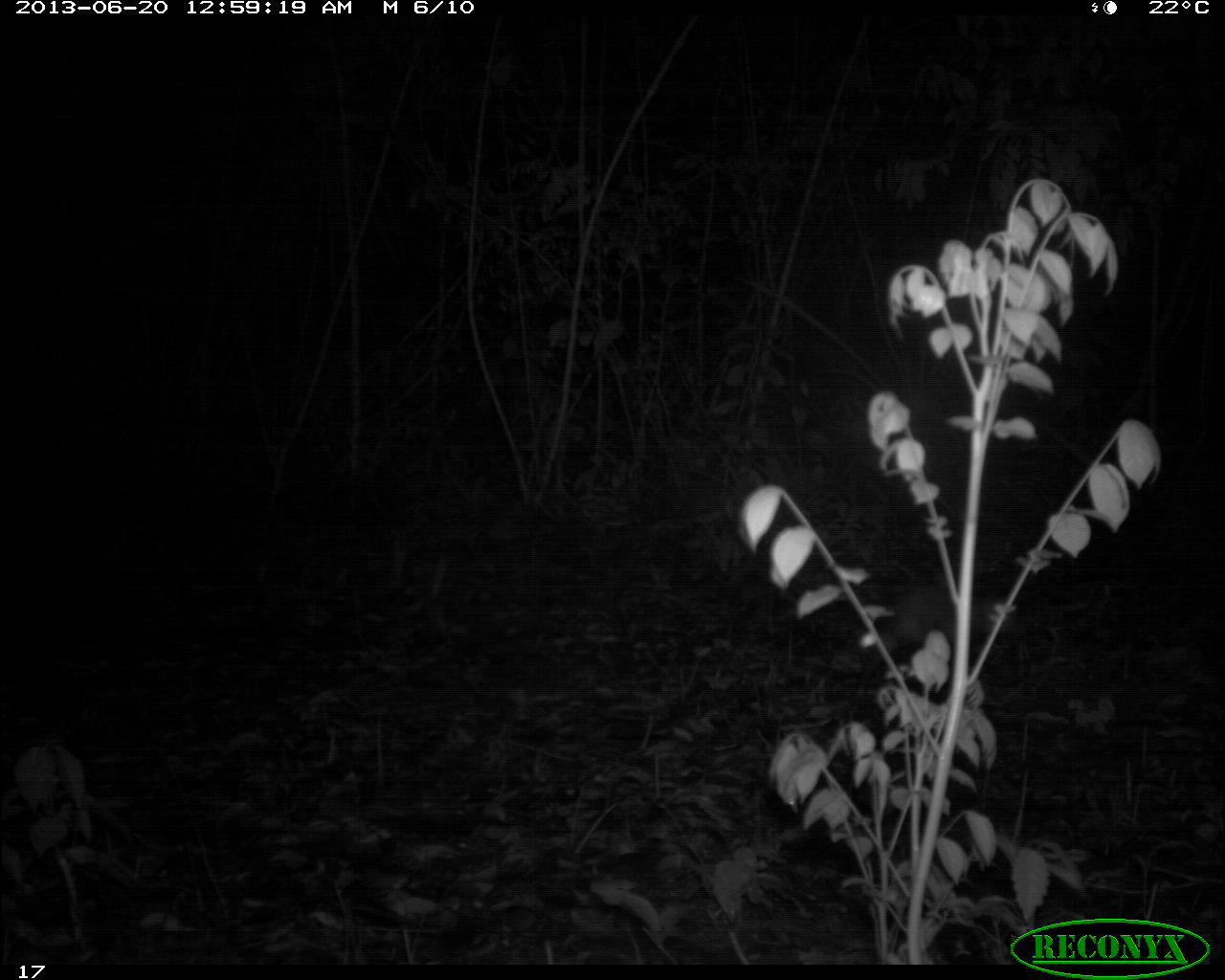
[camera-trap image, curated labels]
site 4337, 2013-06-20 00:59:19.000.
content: unidentified animal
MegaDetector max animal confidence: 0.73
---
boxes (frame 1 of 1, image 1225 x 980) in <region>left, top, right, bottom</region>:
unknown: <region>850, 589, 1016, 698</region>